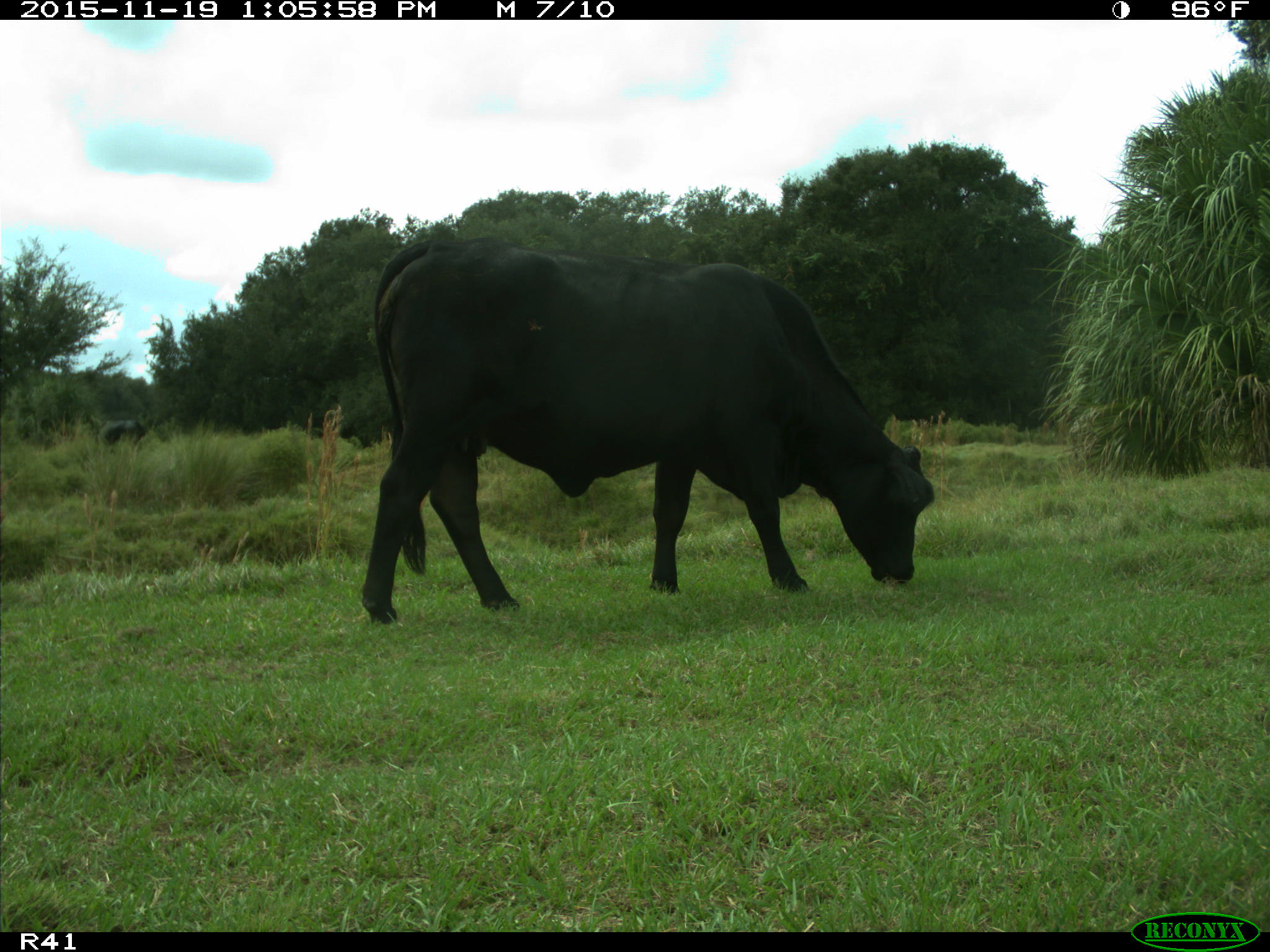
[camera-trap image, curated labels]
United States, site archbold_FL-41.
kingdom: Animalia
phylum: Chordata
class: Mammalia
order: Artiodactyla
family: Bovidae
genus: Bos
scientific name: Bos taurus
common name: domestic cow